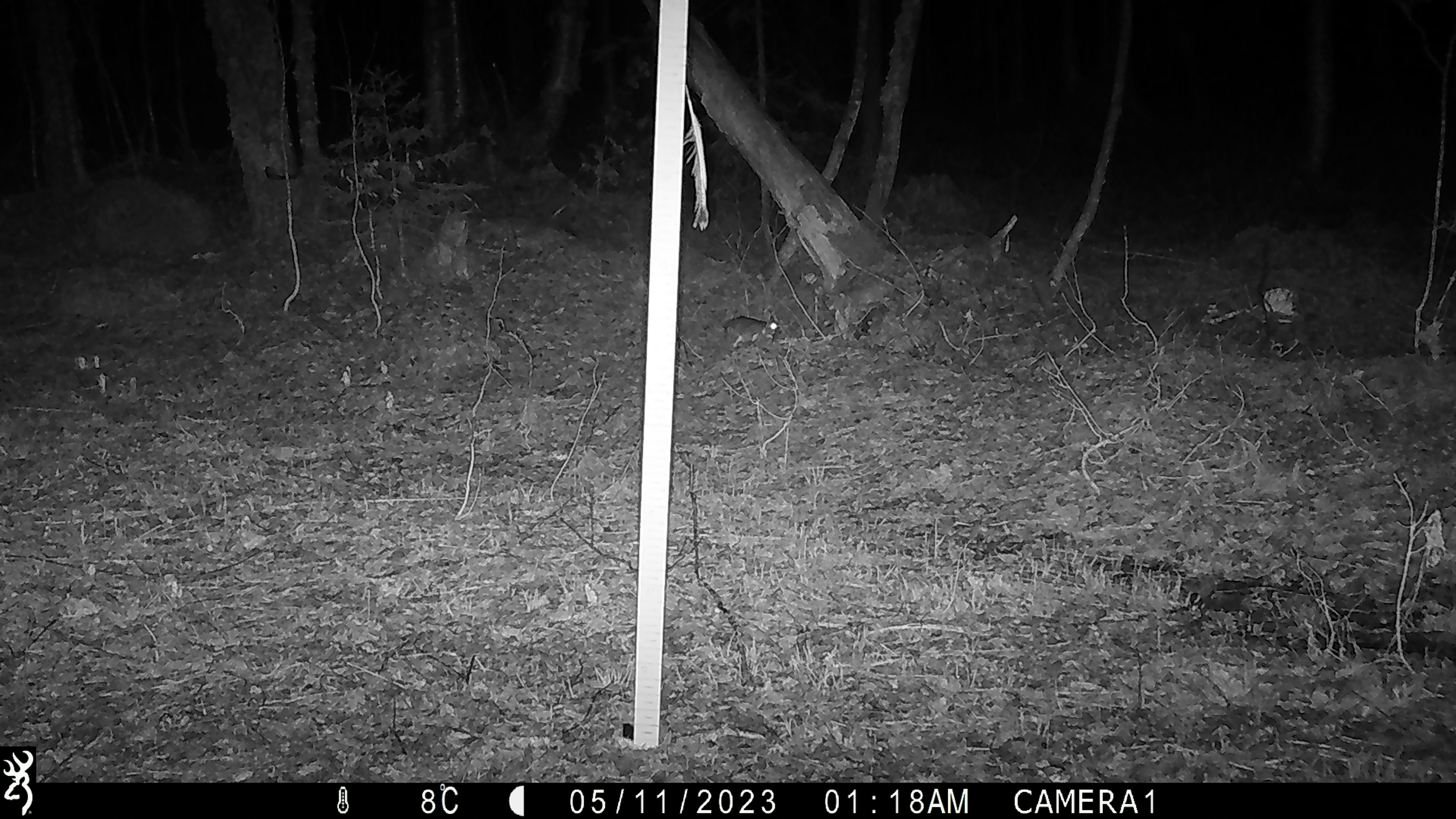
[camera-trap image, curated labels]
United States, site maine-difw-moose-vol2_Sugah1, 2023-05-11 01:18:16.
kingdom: Animalia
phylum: Chordata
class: Mammalia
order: Lagomorpha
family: Leporidae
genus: Lepus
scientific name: Lepus americanus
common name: snowshoe hare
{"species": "snowshoe hare (Lepus americanus)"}